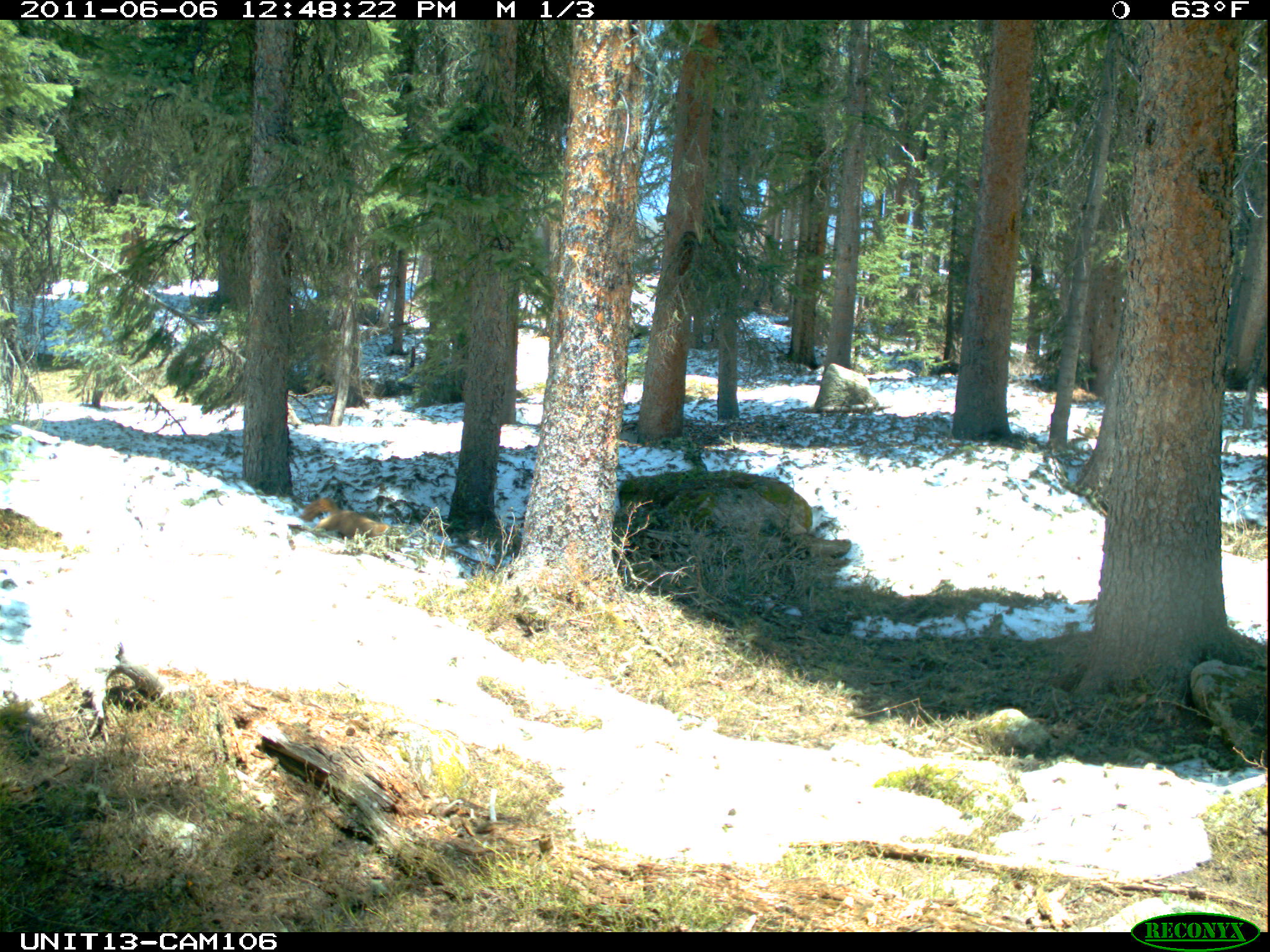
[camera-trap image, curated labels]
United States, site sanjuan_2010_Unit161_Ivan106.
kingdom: Animalia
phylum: Chordata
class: Mammalia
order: Rodentia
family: Sciuridae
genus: Marmota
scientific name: Marmota flaviventris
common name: yellow-bellied marmot